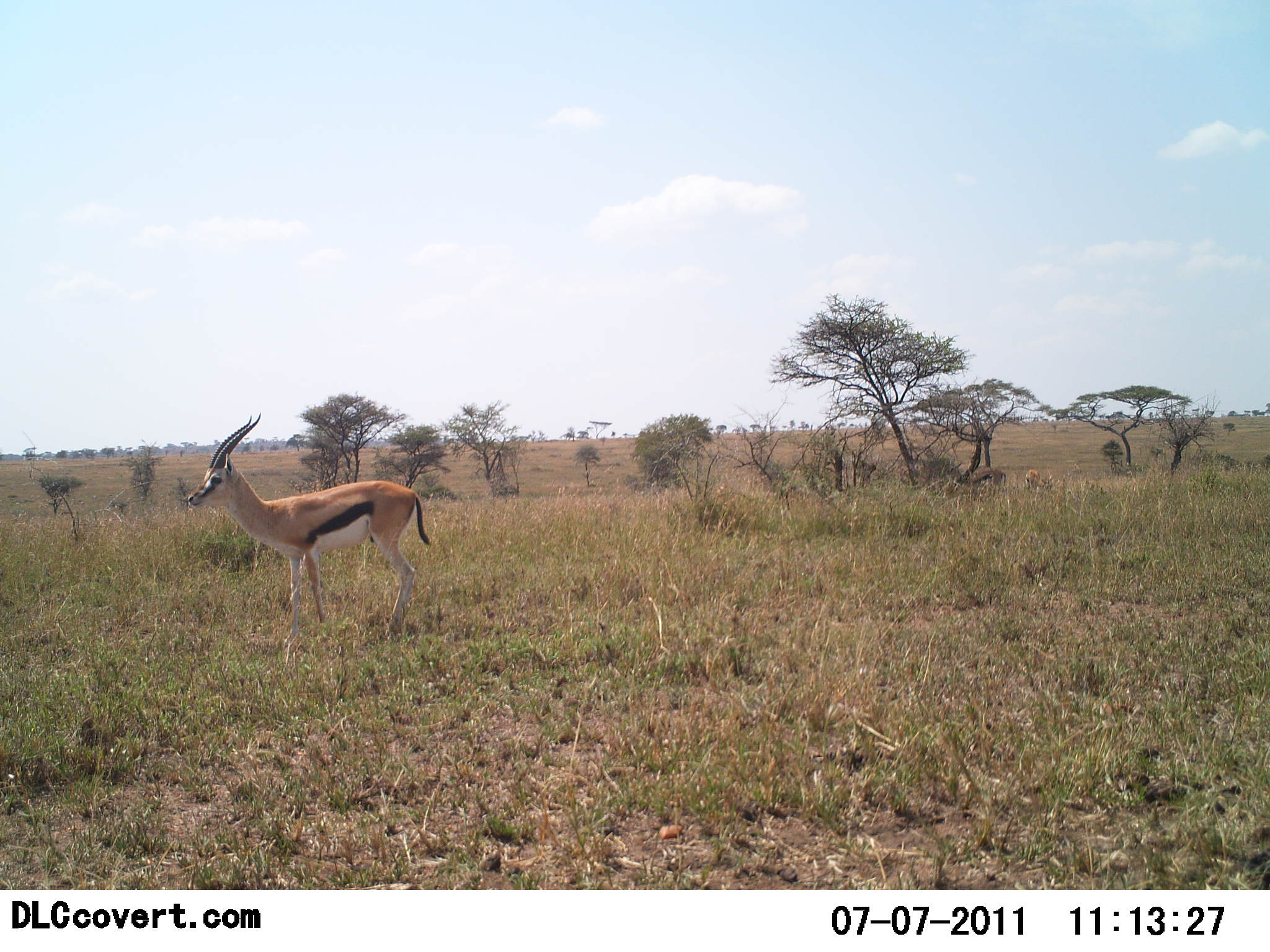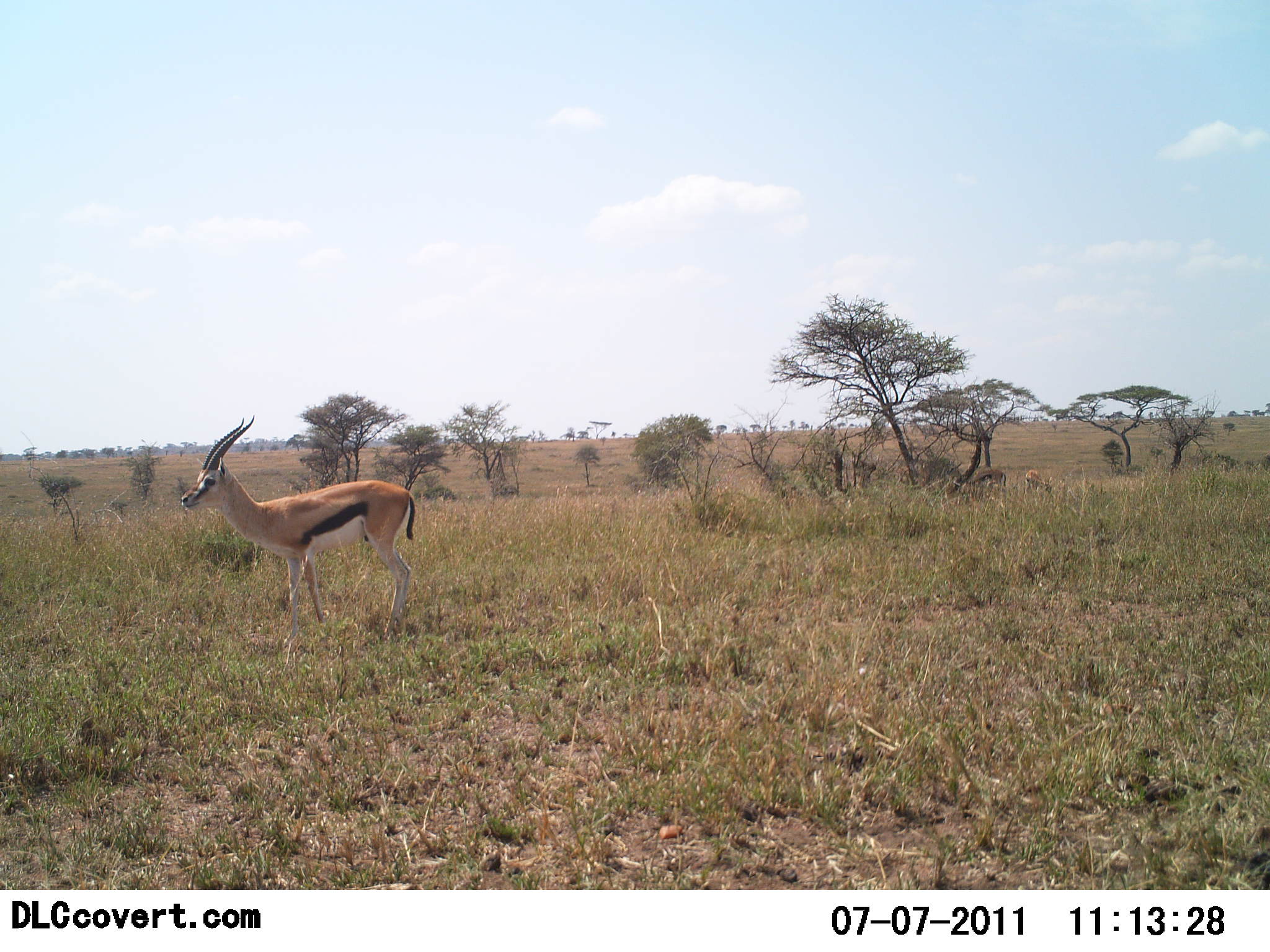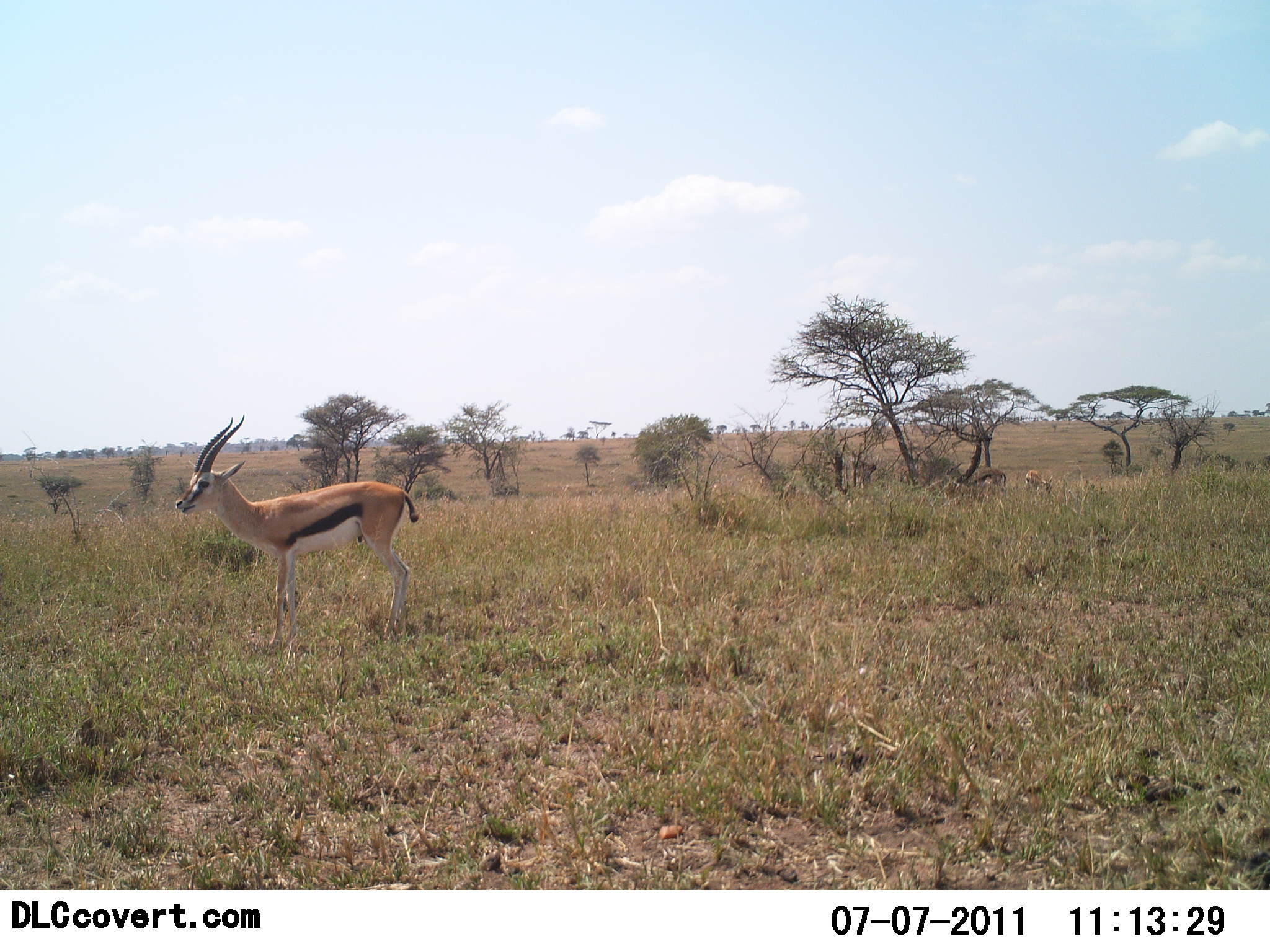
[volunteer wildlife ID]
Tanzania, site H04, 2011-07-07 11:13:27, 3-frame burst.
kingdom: Animalia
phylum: Chordata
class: Mammalia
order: Artiodactyla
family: Bovidae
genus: Eudorcas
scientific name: Eudorcas thomsonii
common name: thomson's gazelle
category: gazellethomsons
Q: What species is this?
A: Gazellethomsons (thomson's gazelle) (Eudorcas thomsonii).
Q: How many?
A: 1.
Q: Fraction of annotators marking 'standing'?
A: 77%.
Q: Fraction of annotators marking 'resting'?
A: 0%.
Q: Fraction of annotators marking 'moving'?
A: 38%.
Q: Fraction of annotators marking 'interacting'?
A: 0%.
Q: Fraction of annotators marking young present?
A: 0%.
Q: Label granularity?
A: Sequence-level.